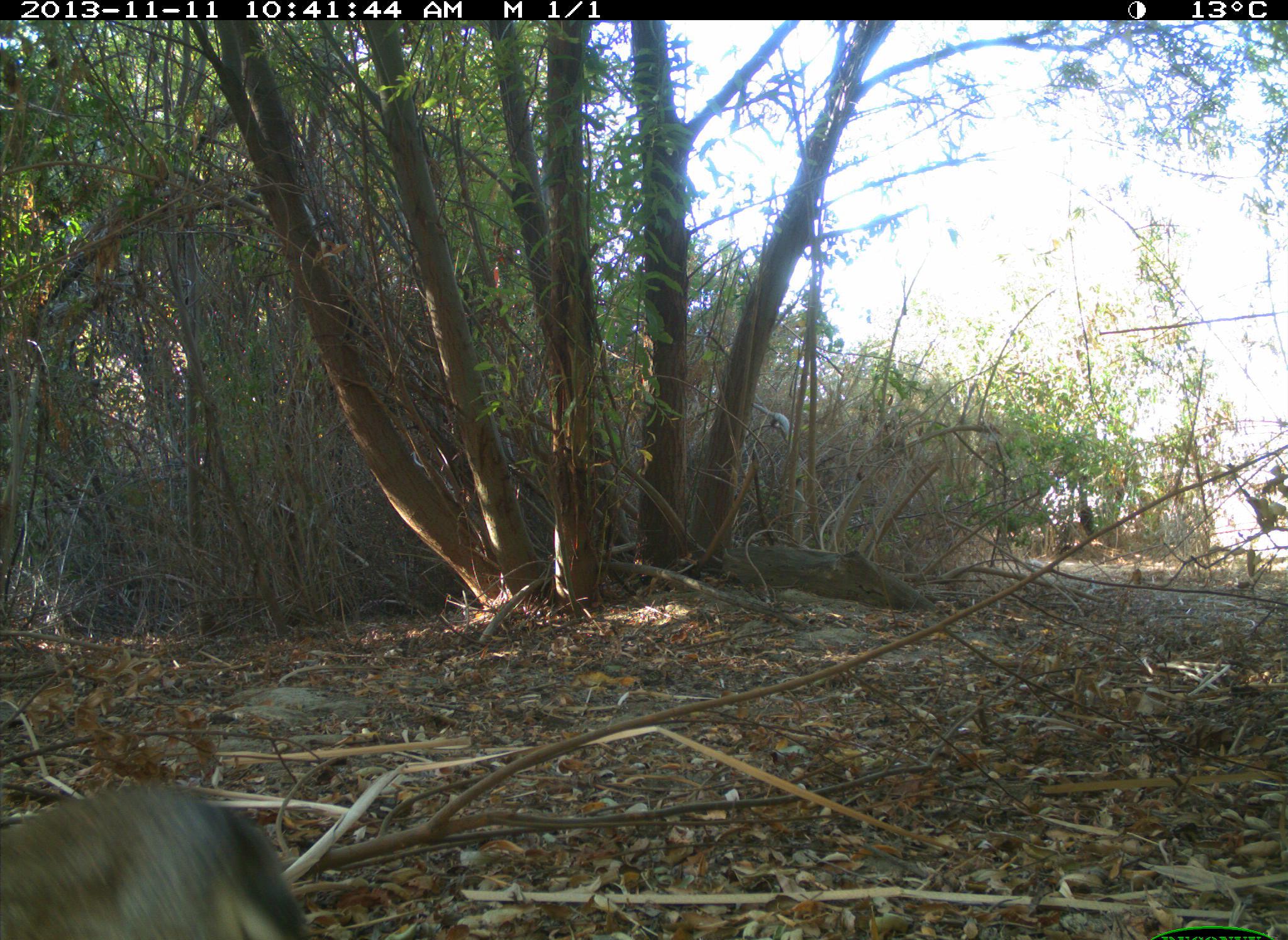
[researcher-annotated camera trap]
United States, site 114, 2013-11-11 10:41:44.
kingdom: Animalia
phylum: Chordata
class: Mammalia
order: Lagomorpha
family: Leporidae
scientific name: Leporidae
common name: rabbits and hares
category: rabbit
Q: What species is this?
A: Rabbit (rabbits and hares) (Leporidae).